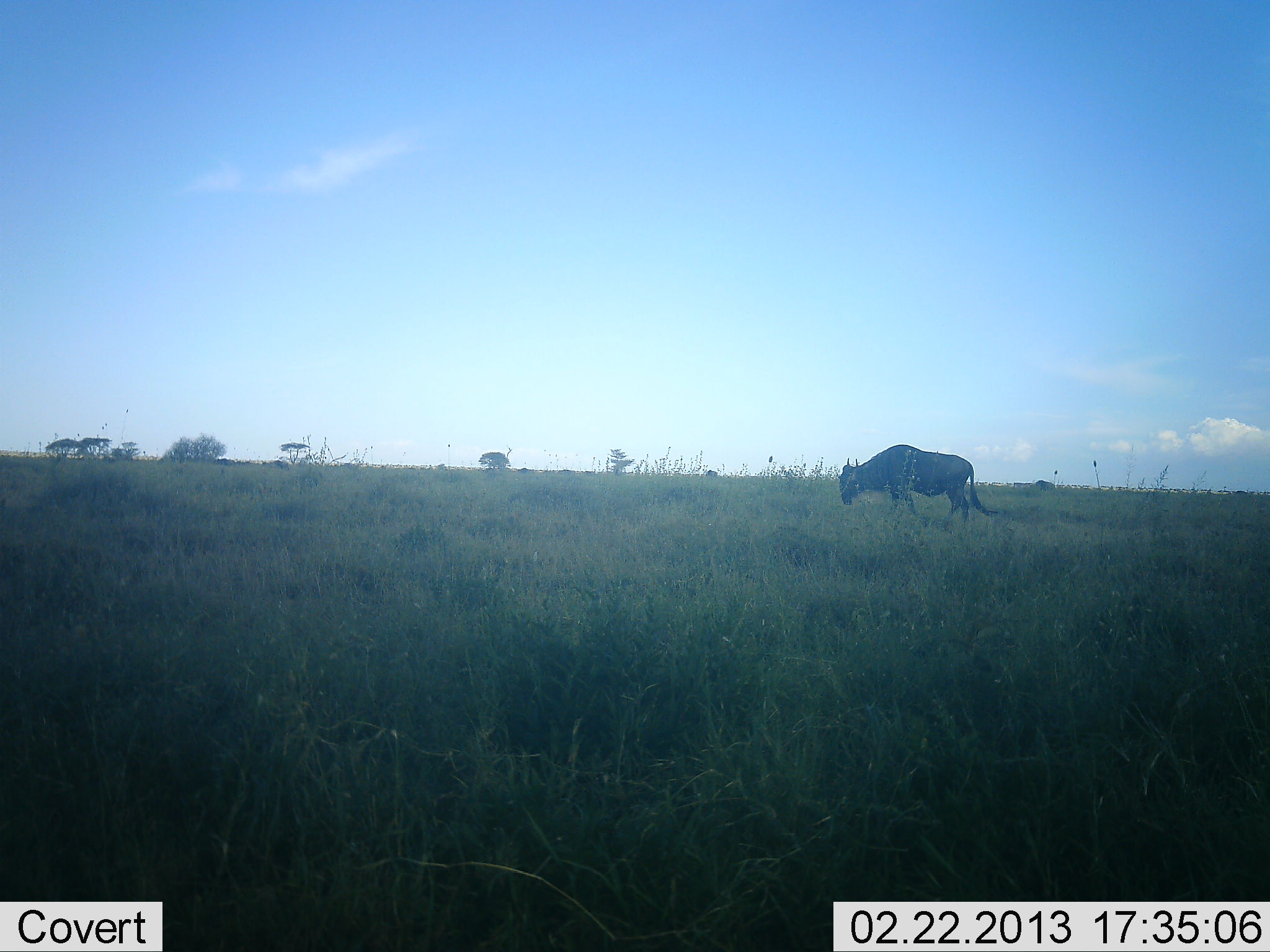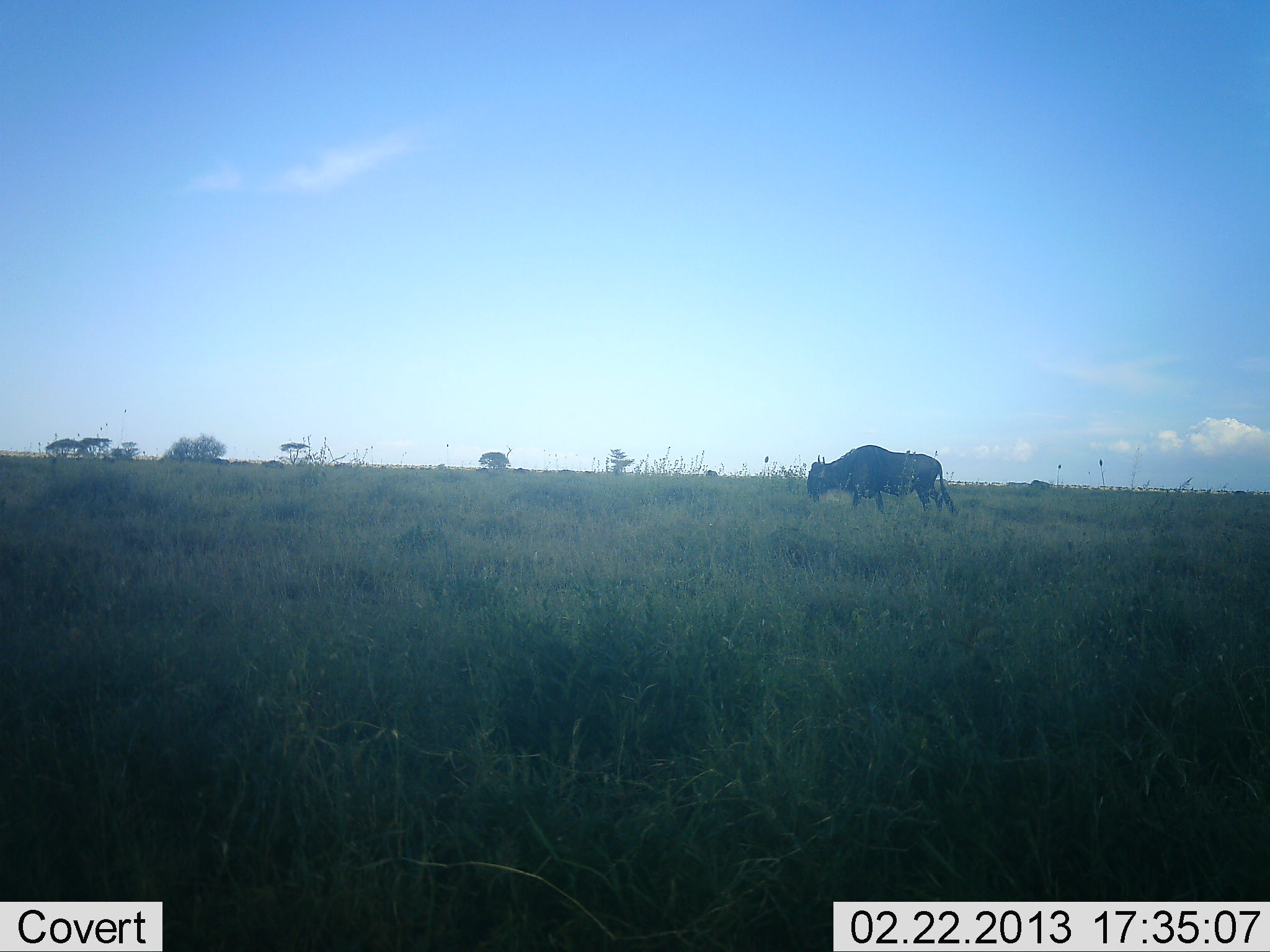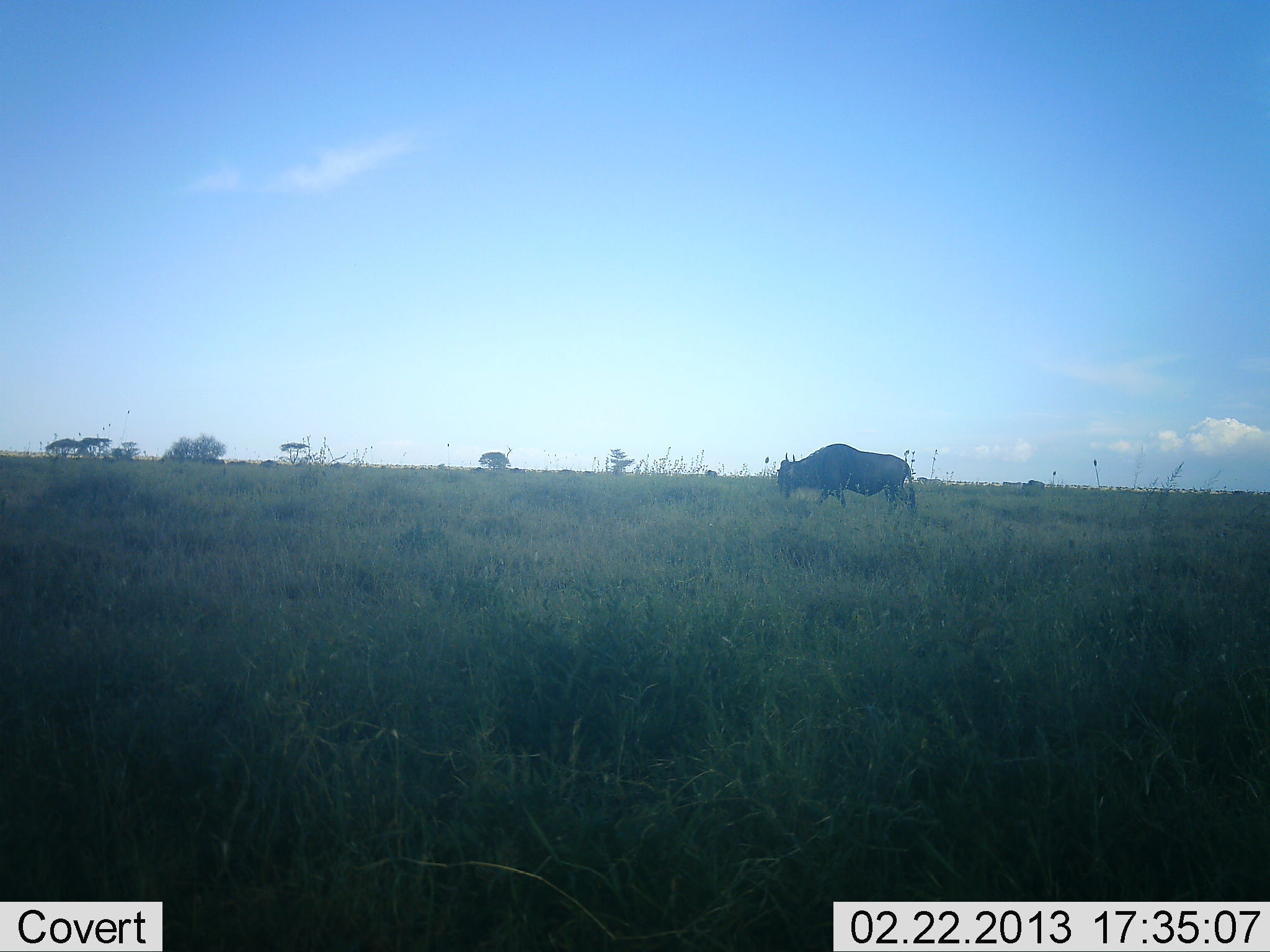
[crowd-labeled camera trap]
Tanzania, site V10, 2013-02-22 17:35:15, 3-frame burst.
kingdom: Animalia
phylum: Chordata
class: Mammalia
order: Artiodactyla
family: Bovidae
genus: Connochaetes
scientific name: Connochaetes taurinus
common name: blue wildebeest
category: wildebeest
Wildebeest (blue wildebeest) (Connochaetes taurinus), count 1. Behavior (volunteer vote fractions): standing 7%, resting 0%, moving 86%, interacting 0%. Young present (vote fraction): 0%. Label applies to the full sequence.